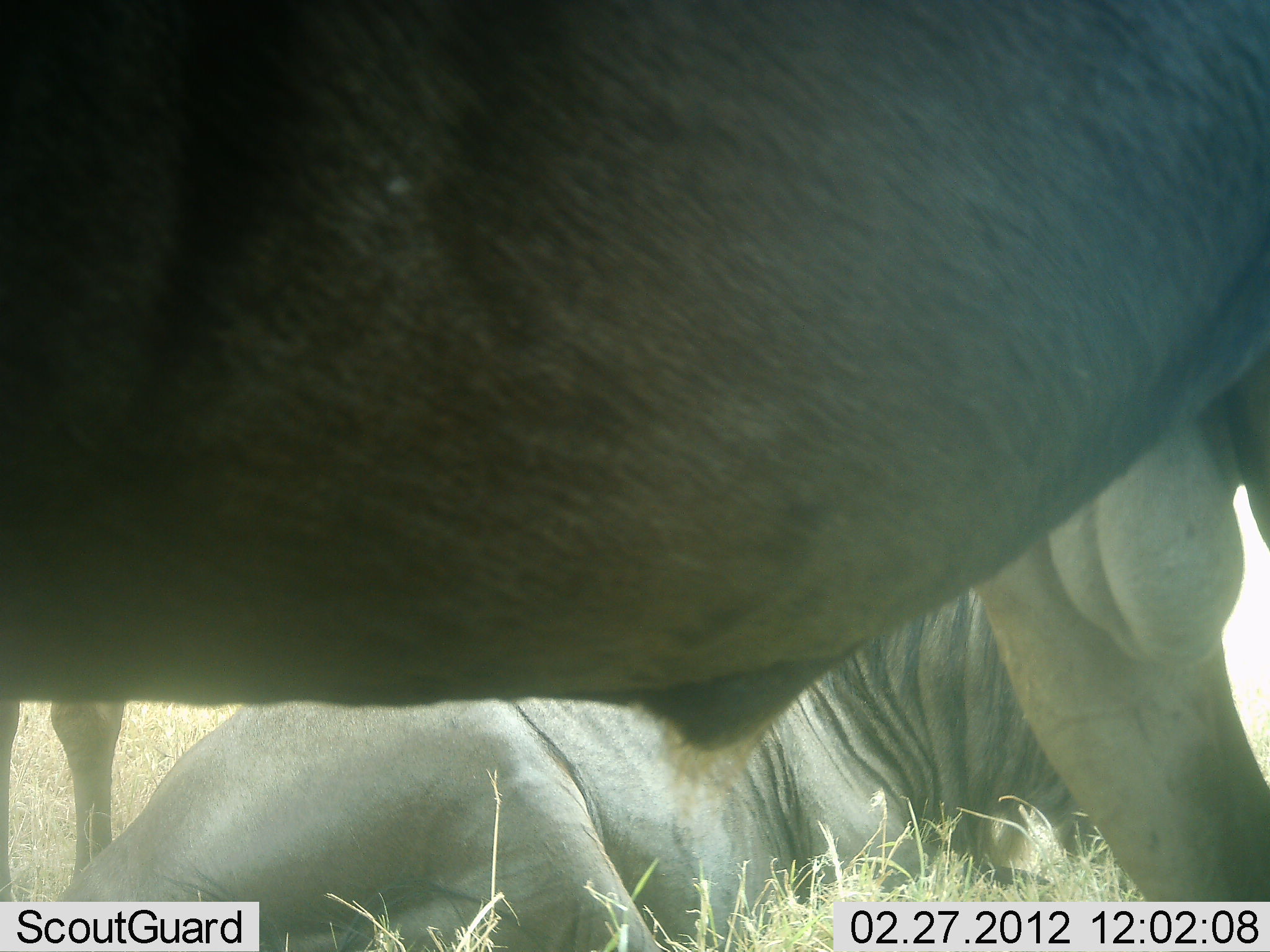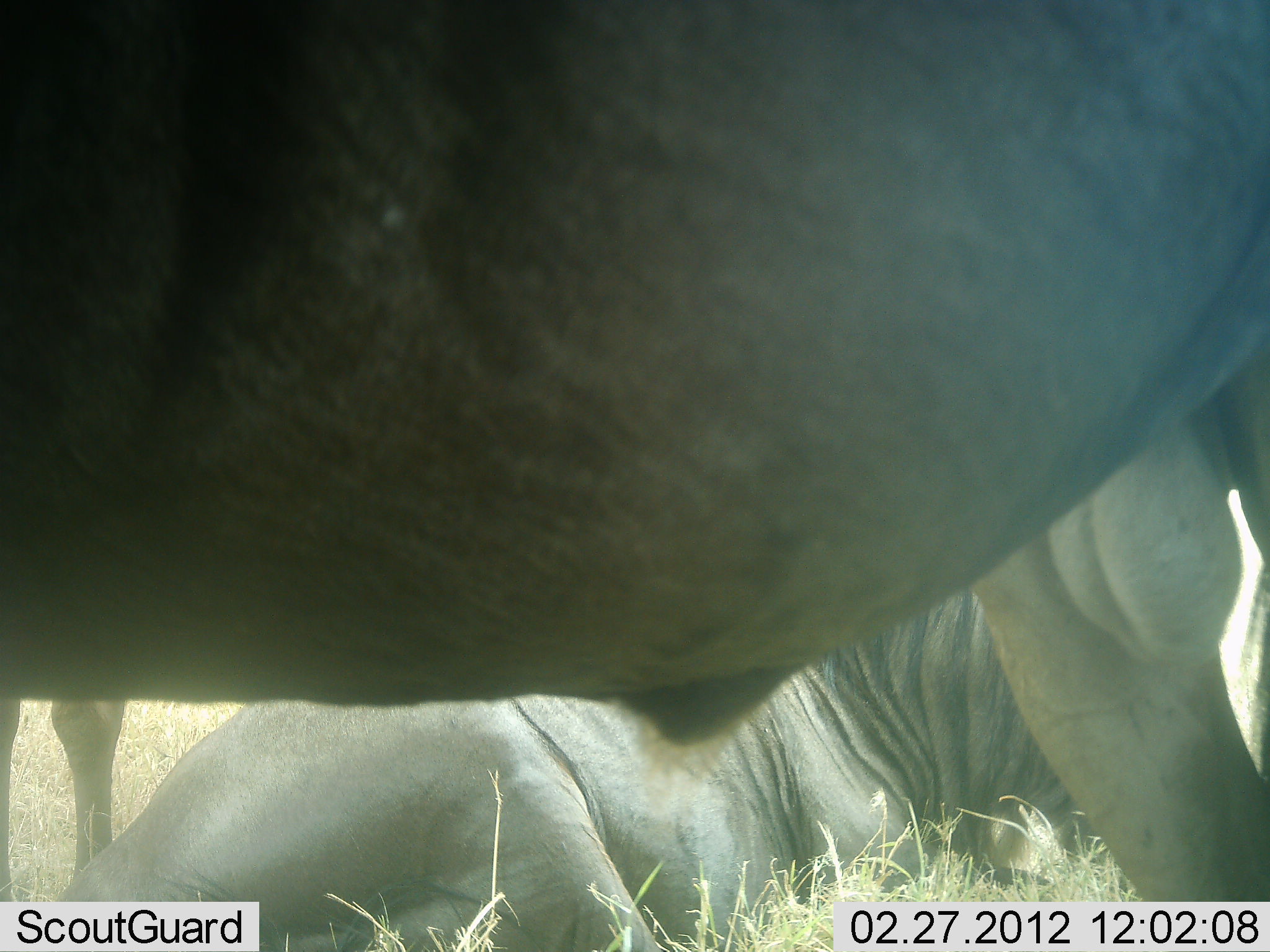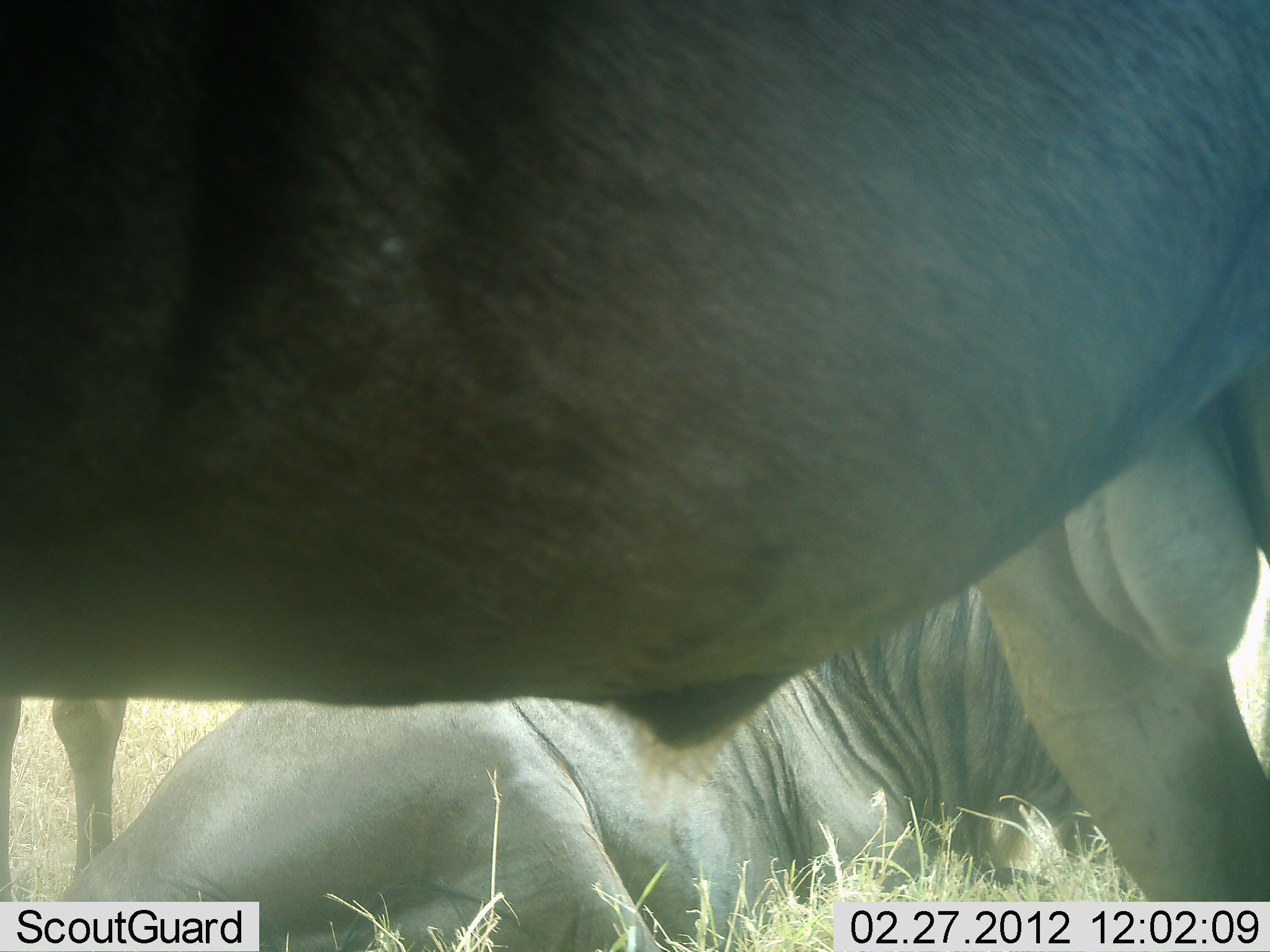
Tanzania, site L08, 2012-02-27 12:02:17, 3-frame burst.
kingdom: Animalia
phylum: Chordata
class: Mammalia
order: Artiodactyla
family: Bovidae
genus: Connochaetes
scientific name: Connochaetes taurinus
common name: blue wildebeest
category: wildebeest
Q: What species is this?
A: Wildebeest (blue wildebeest) (Connochaetes taurinus).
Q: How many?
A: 3.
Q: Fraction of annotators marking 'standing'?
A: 81%.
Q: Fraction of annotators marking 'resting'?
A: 95%.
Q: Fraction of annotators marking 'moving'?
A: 0%.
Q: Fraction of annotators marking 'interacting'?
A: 0%.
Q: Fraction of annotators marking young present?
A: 0%.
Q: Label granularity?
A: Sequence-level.